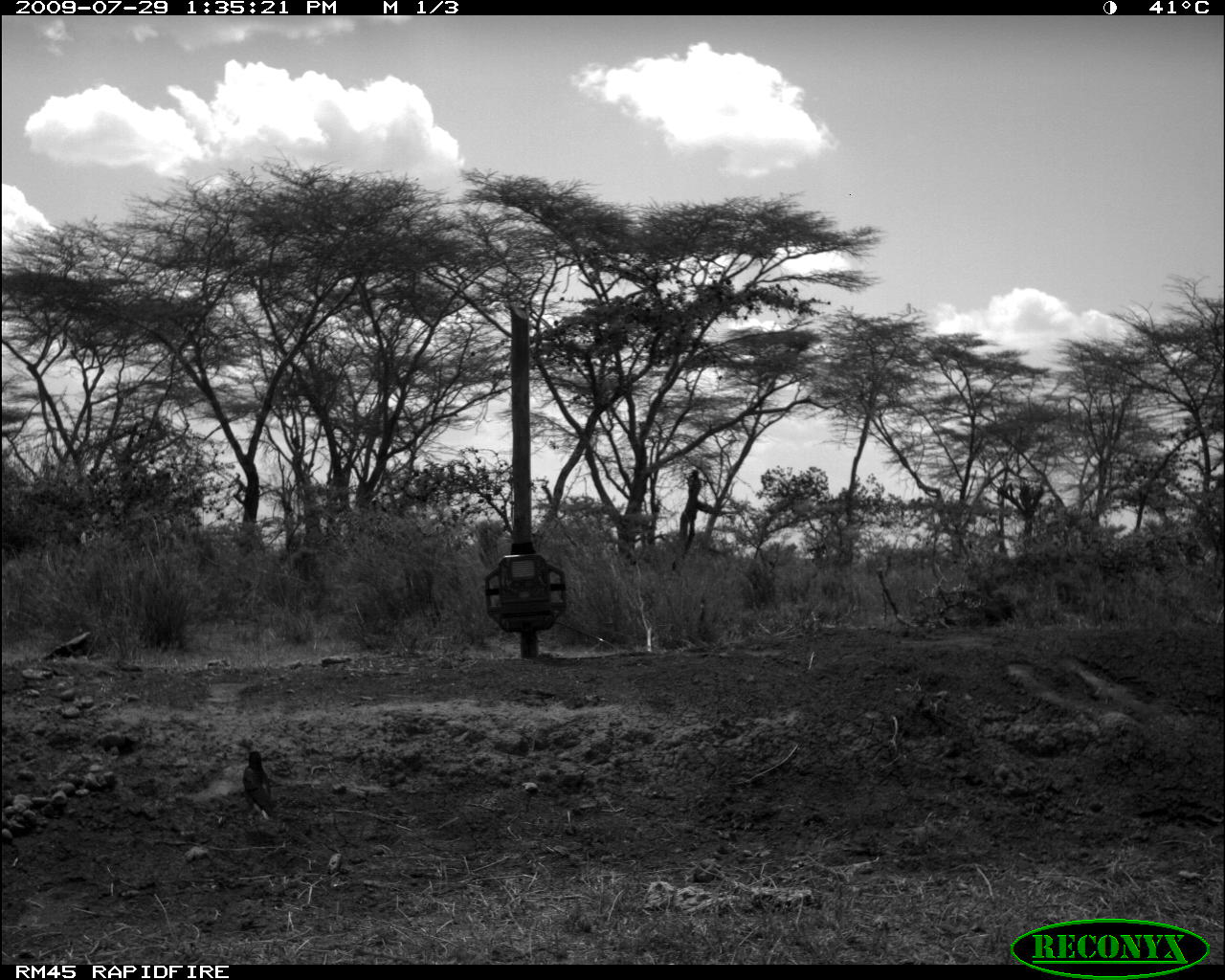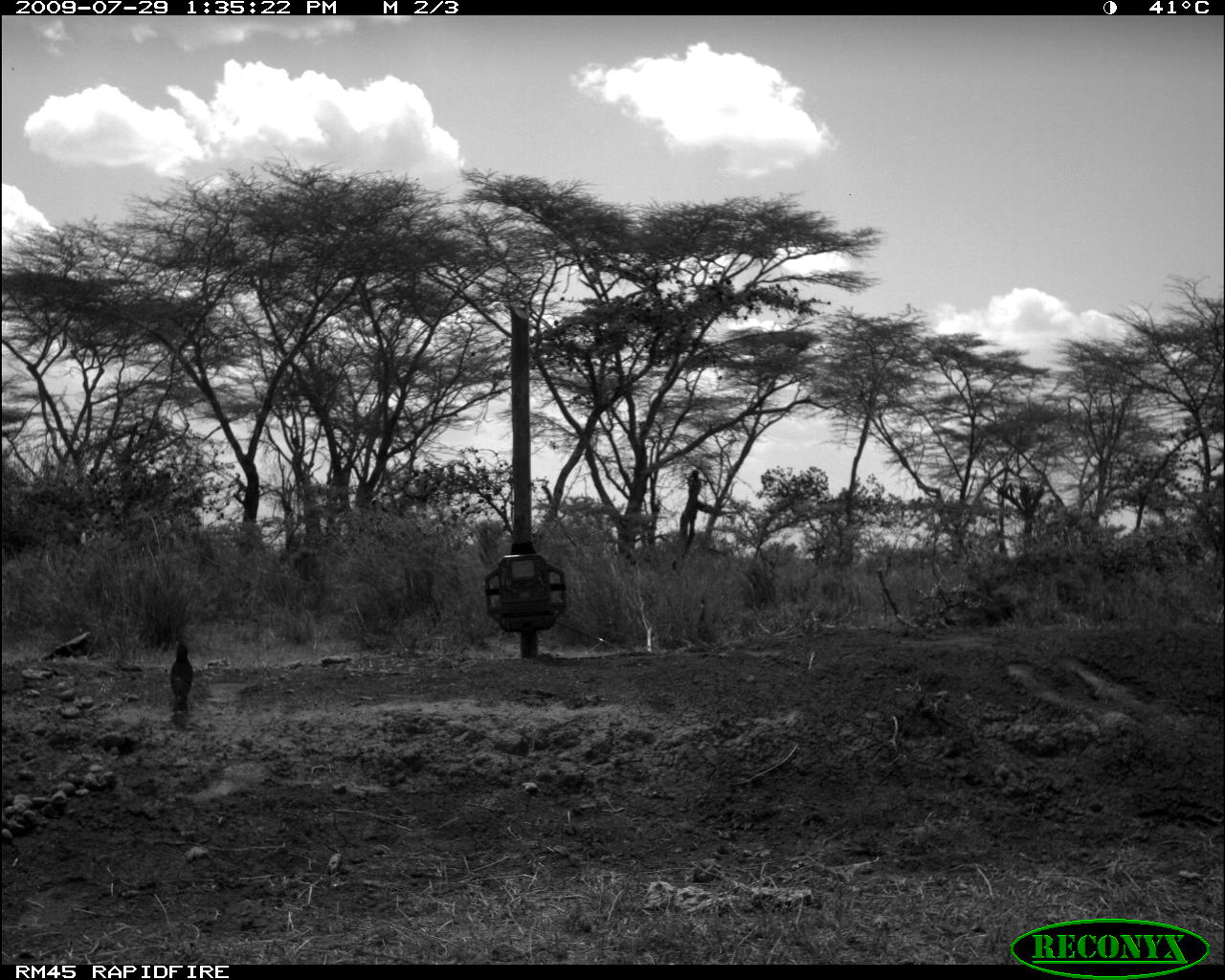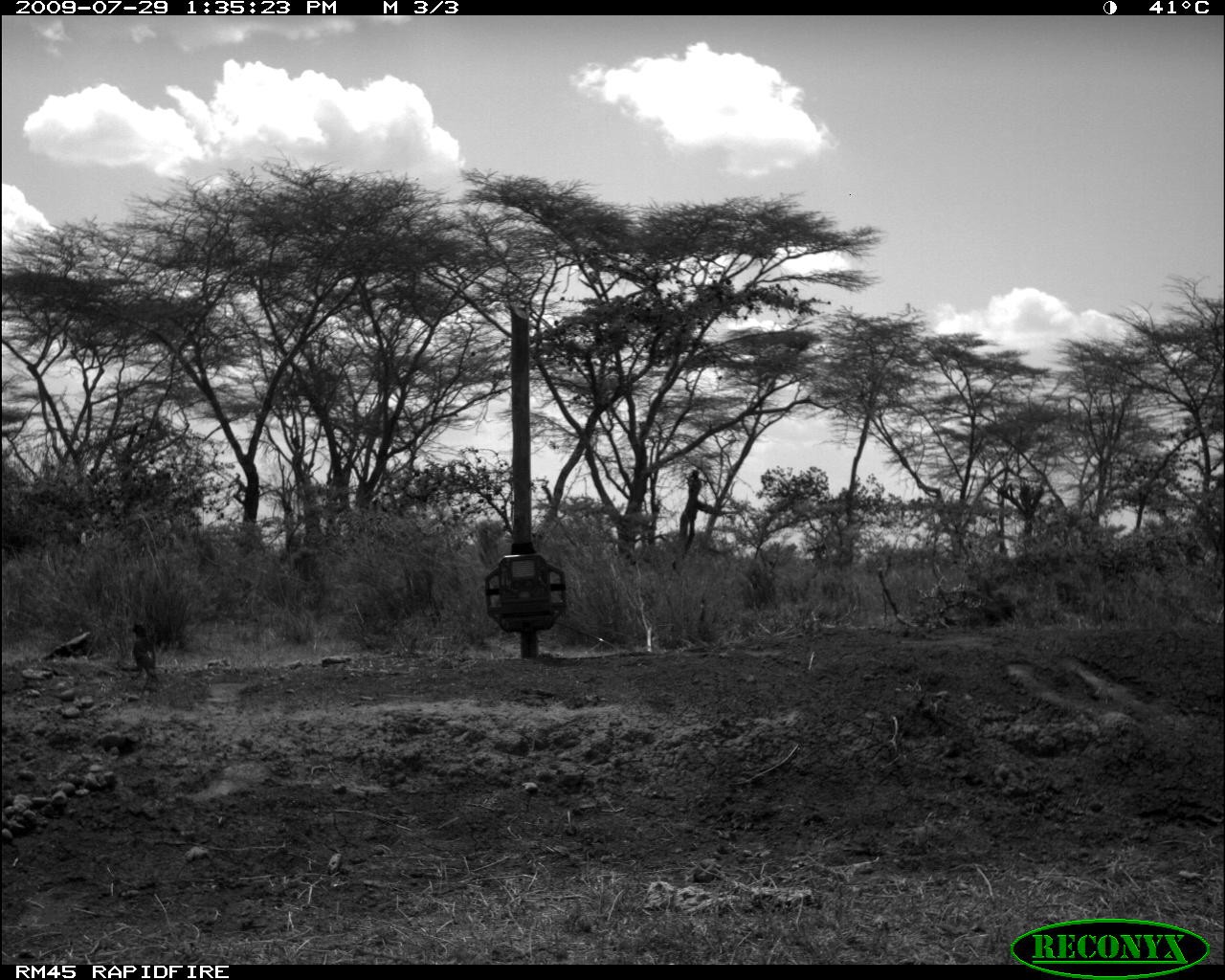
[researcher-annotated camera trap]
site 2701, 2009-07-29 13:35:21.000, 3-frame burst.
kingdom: Animalia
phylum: Chordata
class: Aves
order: Passeriformes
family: Sturnidae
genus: Lamprotornis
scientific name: Lamprotornis superbus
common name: superb starling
Lamprotornis superbus (superb starling), count 1.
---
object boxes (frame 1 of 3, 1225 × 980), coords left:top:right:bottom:
lamprotornis superbus: 242:750:275:821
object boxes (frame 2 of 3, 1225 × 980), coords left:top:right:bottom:
lamprotornis superbus: 169:644:193:718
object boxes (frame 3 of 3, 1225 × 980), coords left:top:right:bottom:
lamprotornis superbus: 127:623:160:683